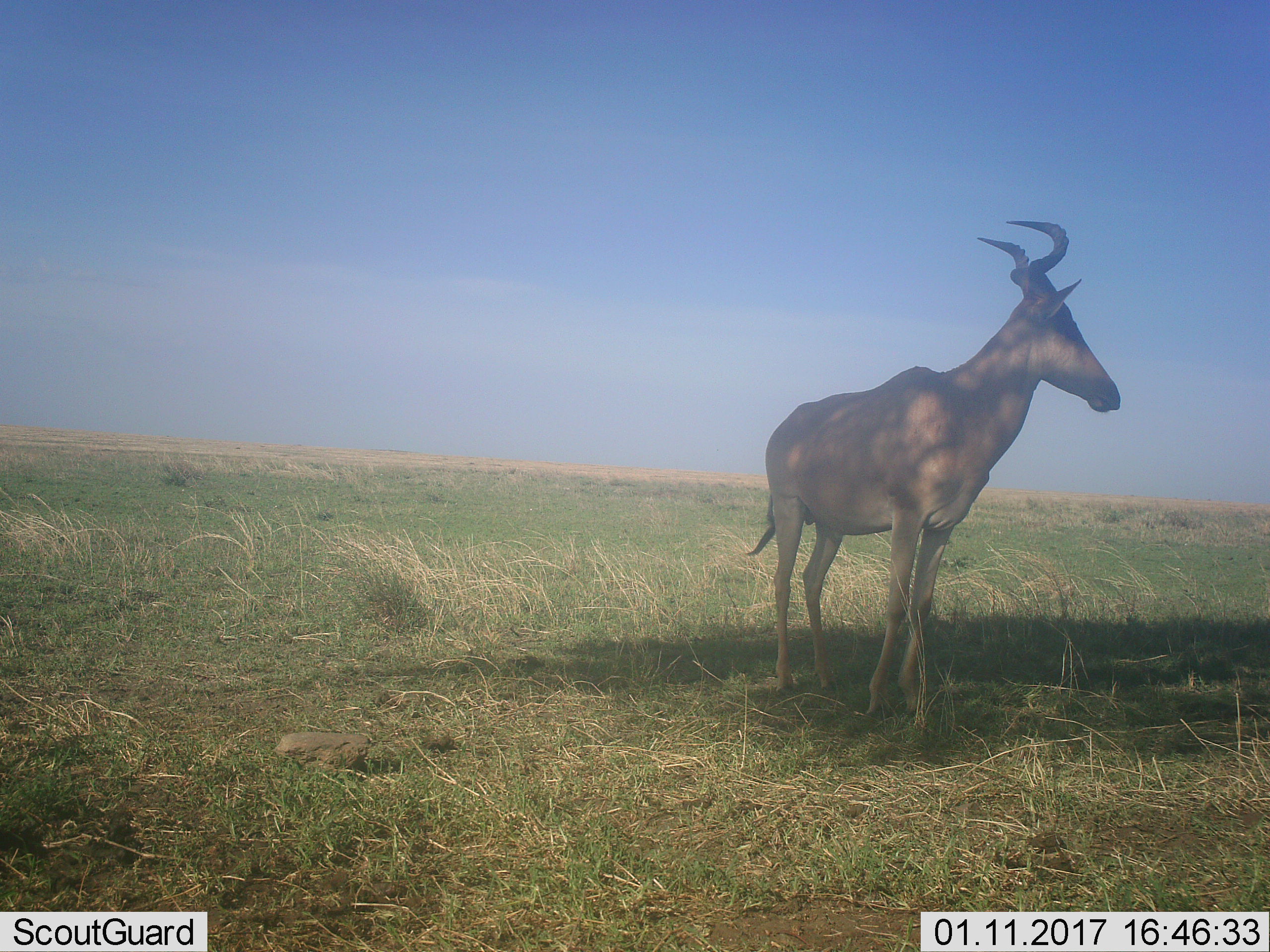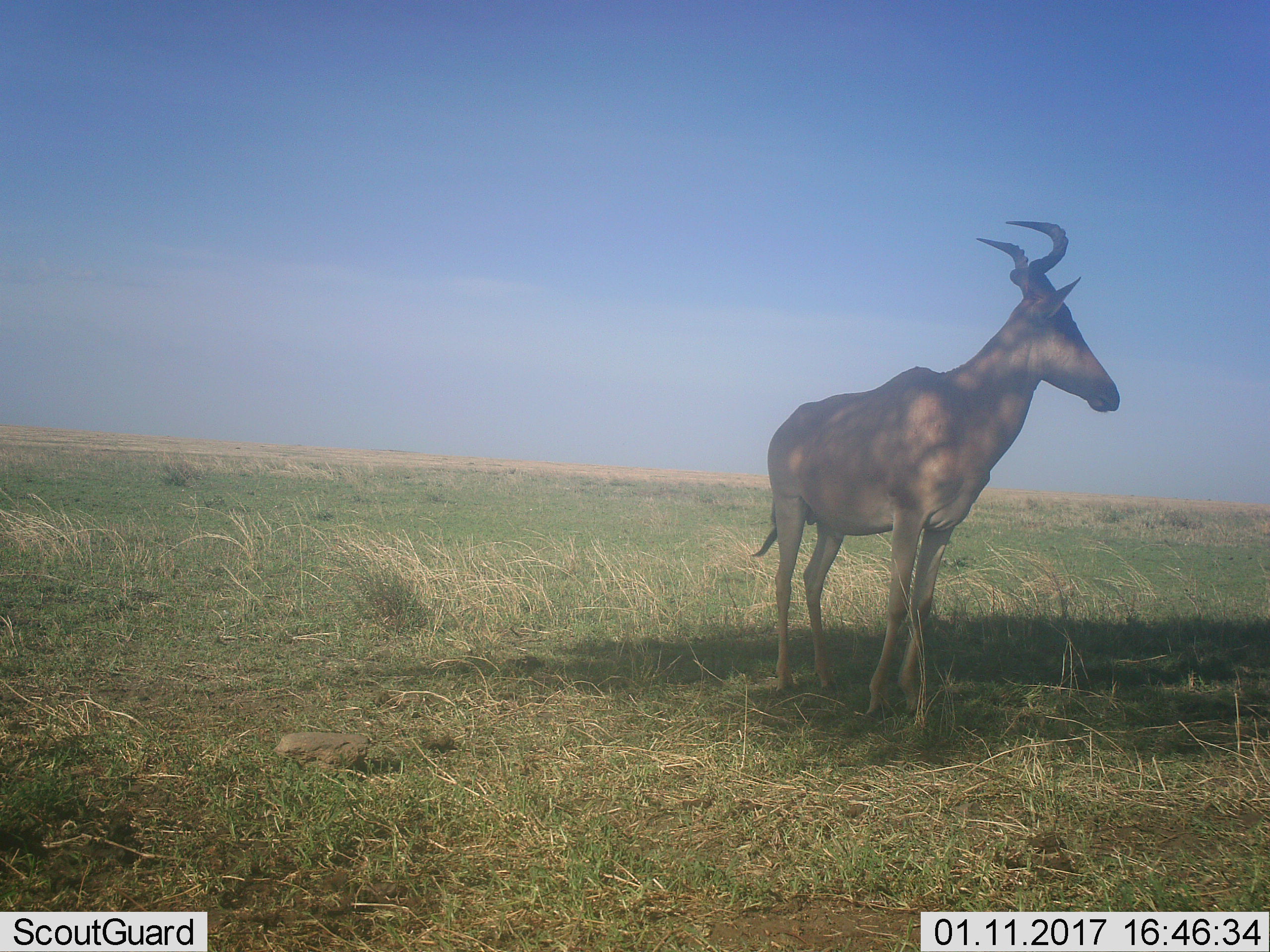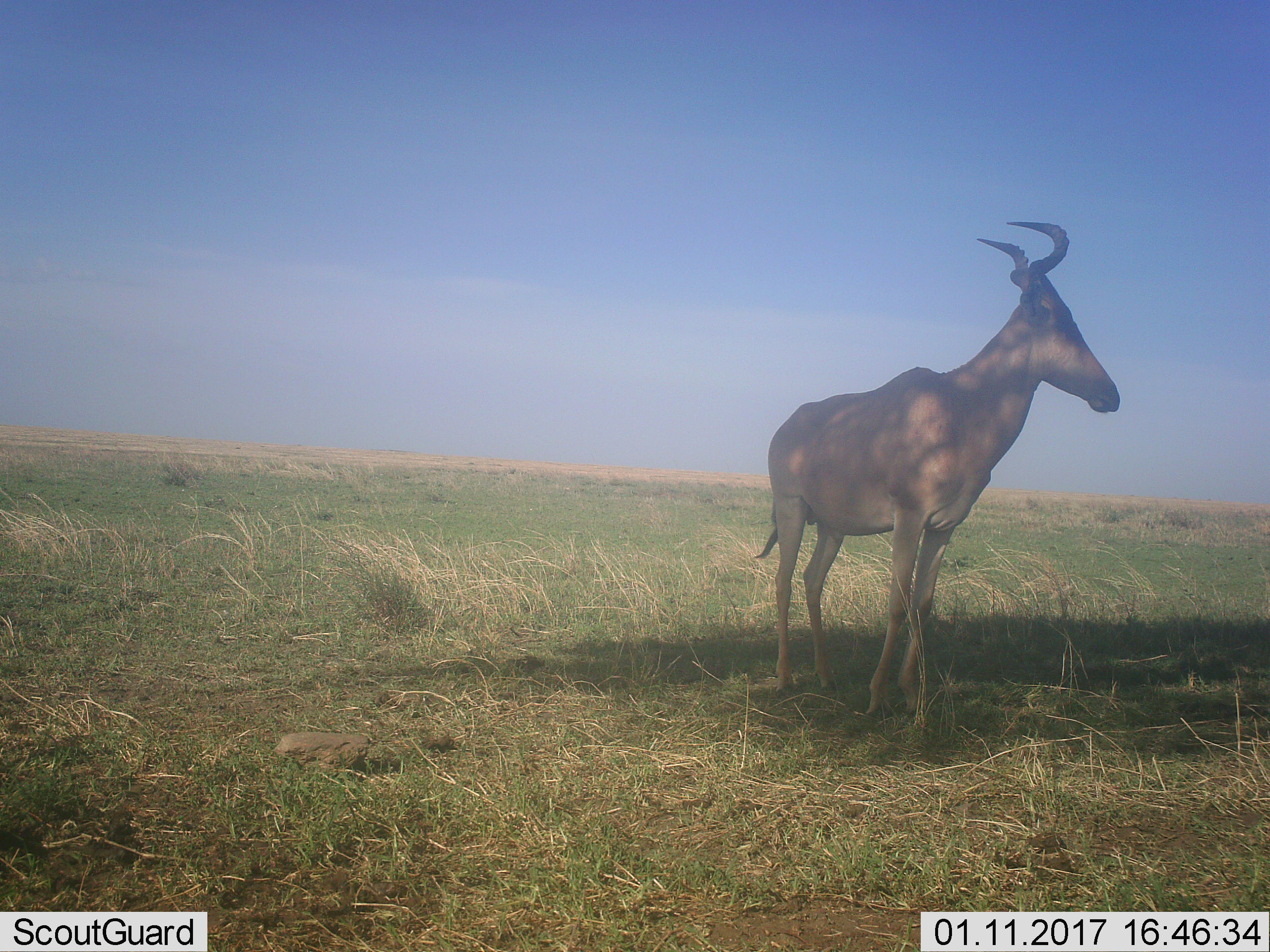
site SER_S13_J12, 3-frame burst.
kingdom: Animalia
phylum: Chordata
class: Mammalia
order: Artiodactyla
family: Bovidae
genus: Alcelaphus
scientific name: Alcelaphus buselaphus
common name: hartebeest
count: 1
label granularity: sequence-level